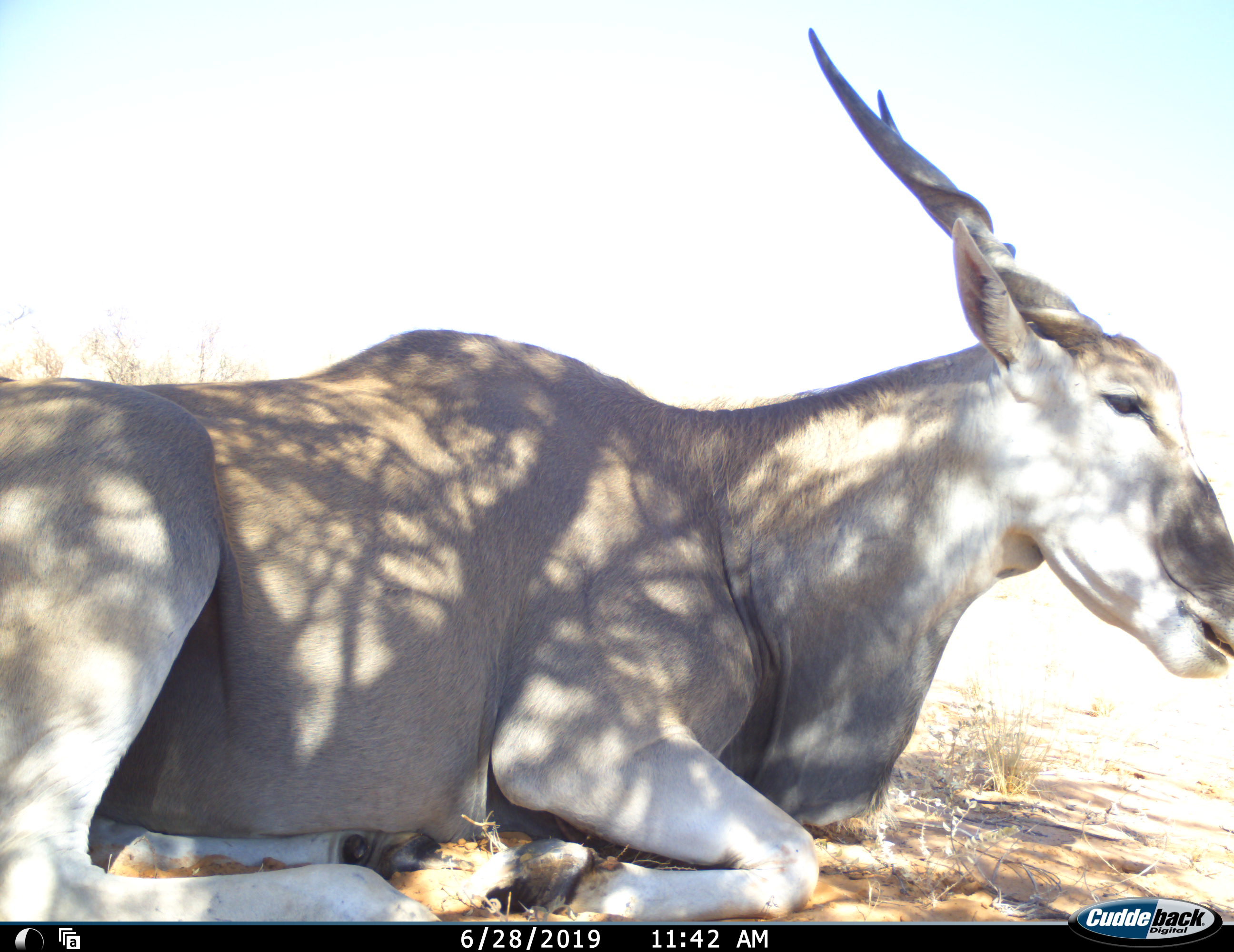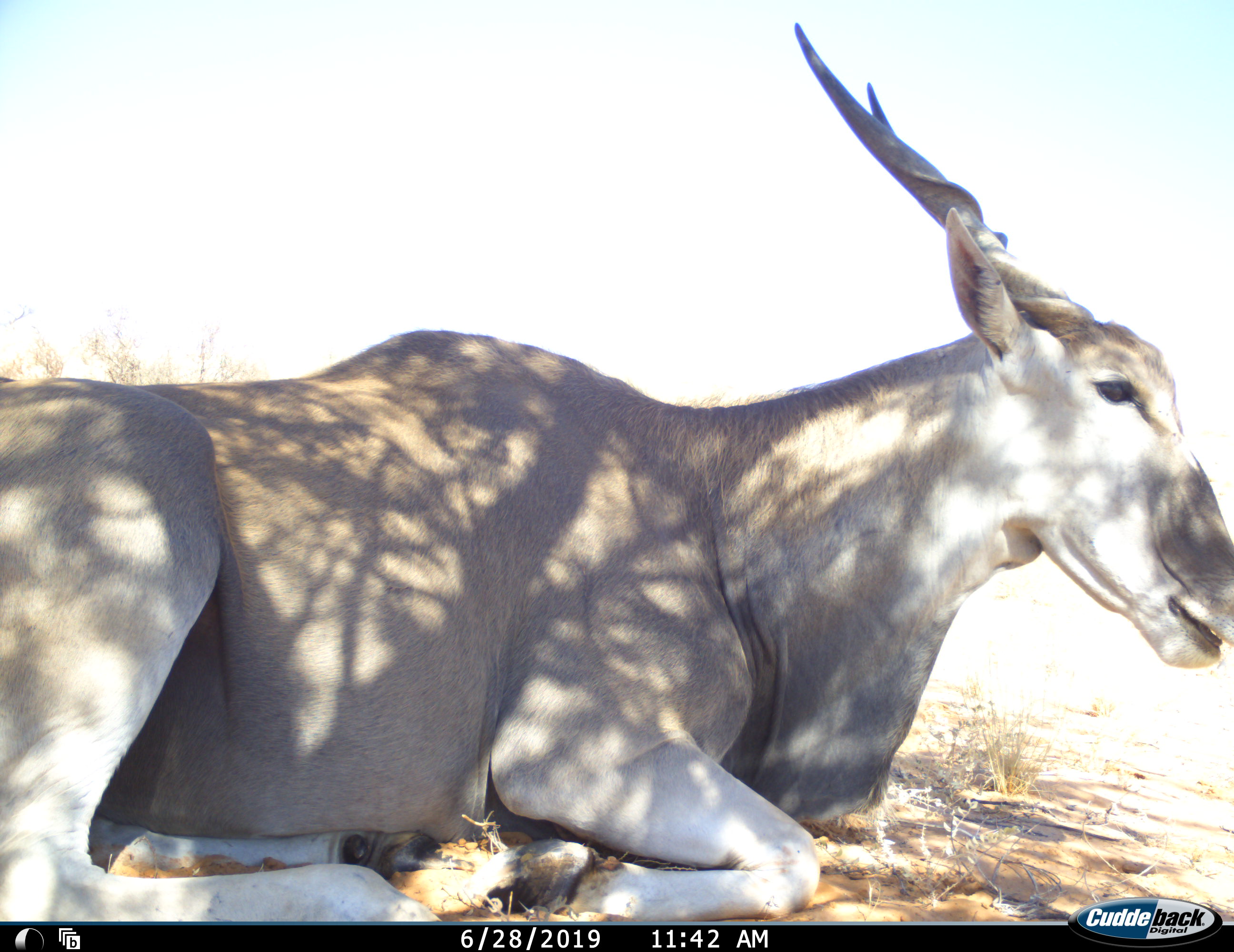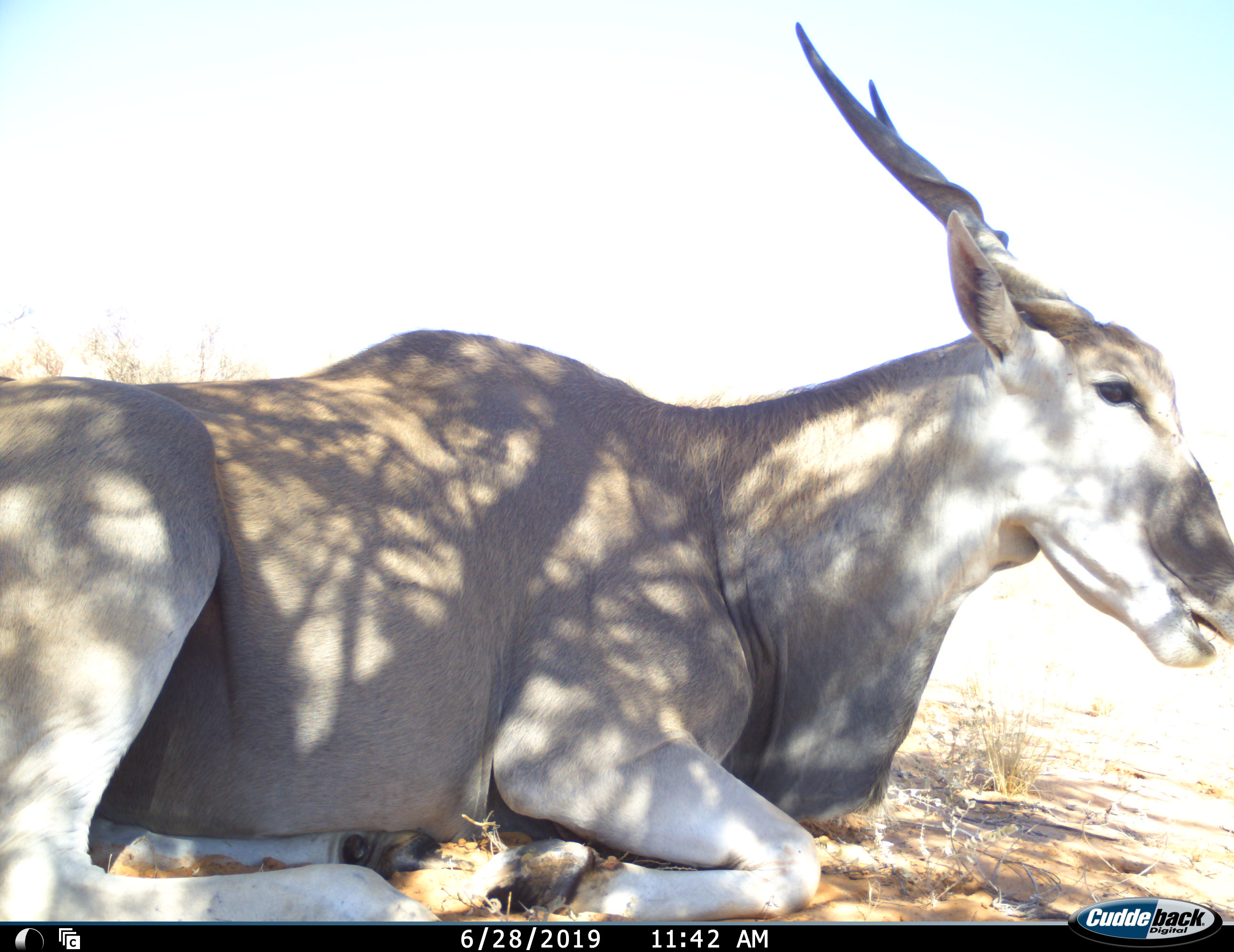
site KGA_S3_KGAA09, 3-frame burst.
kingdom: Animalia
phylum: Chordata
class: Mammalia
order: Artiodactyla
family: Bovidae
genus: Tragelaphus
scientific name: Tragelaphus oryx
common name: eland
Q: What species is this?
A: Eland (Tragelaphus oryx).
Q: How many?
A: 1.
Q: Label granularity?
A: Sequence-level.